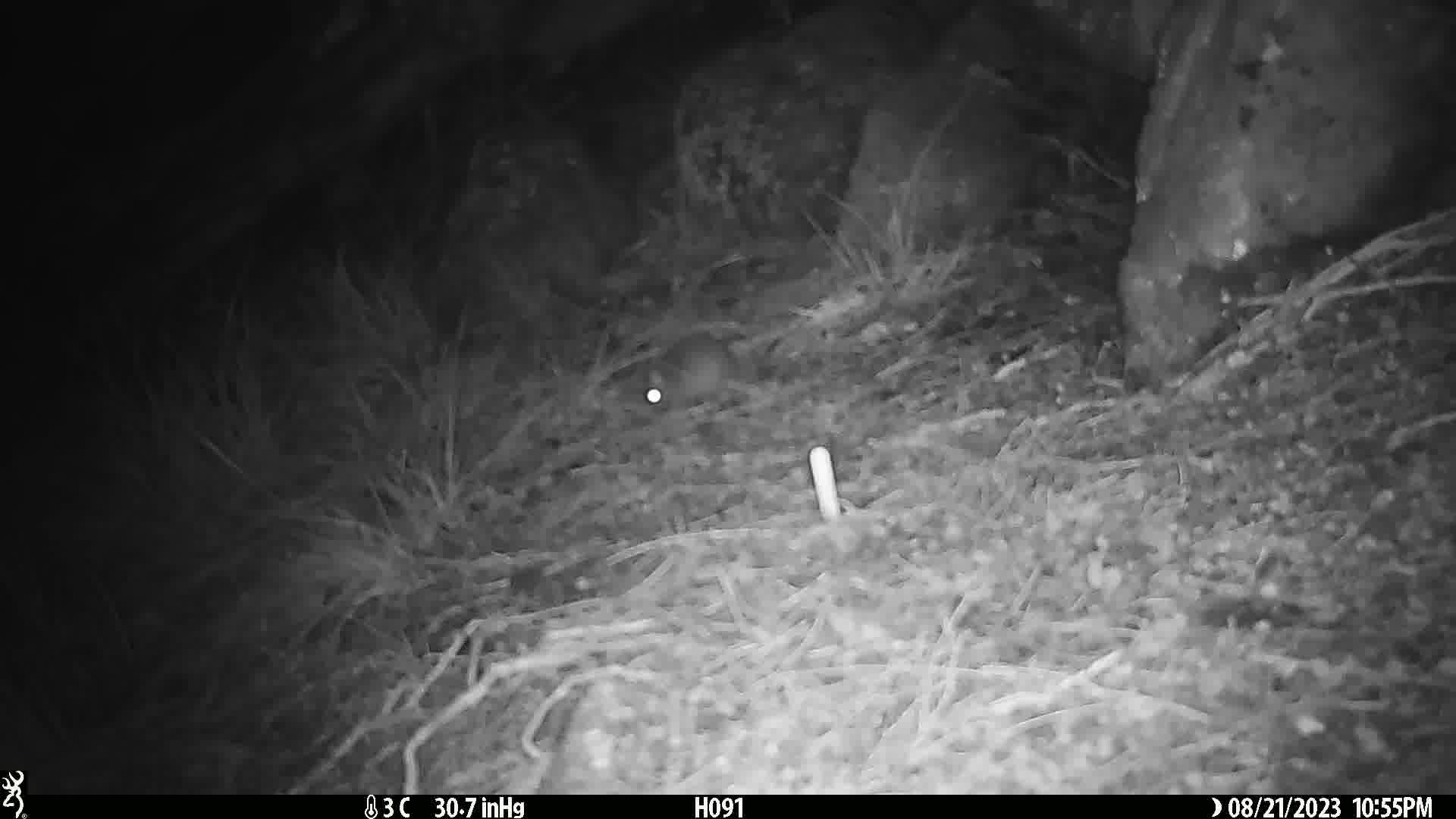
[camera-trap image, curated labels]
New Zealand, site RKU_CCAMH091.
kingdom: Animalia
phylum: Chordata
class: Mammalia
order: Rodentia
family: Muridae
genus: Rattus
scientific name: Rattus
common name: rat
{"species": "rat (Rattus)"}